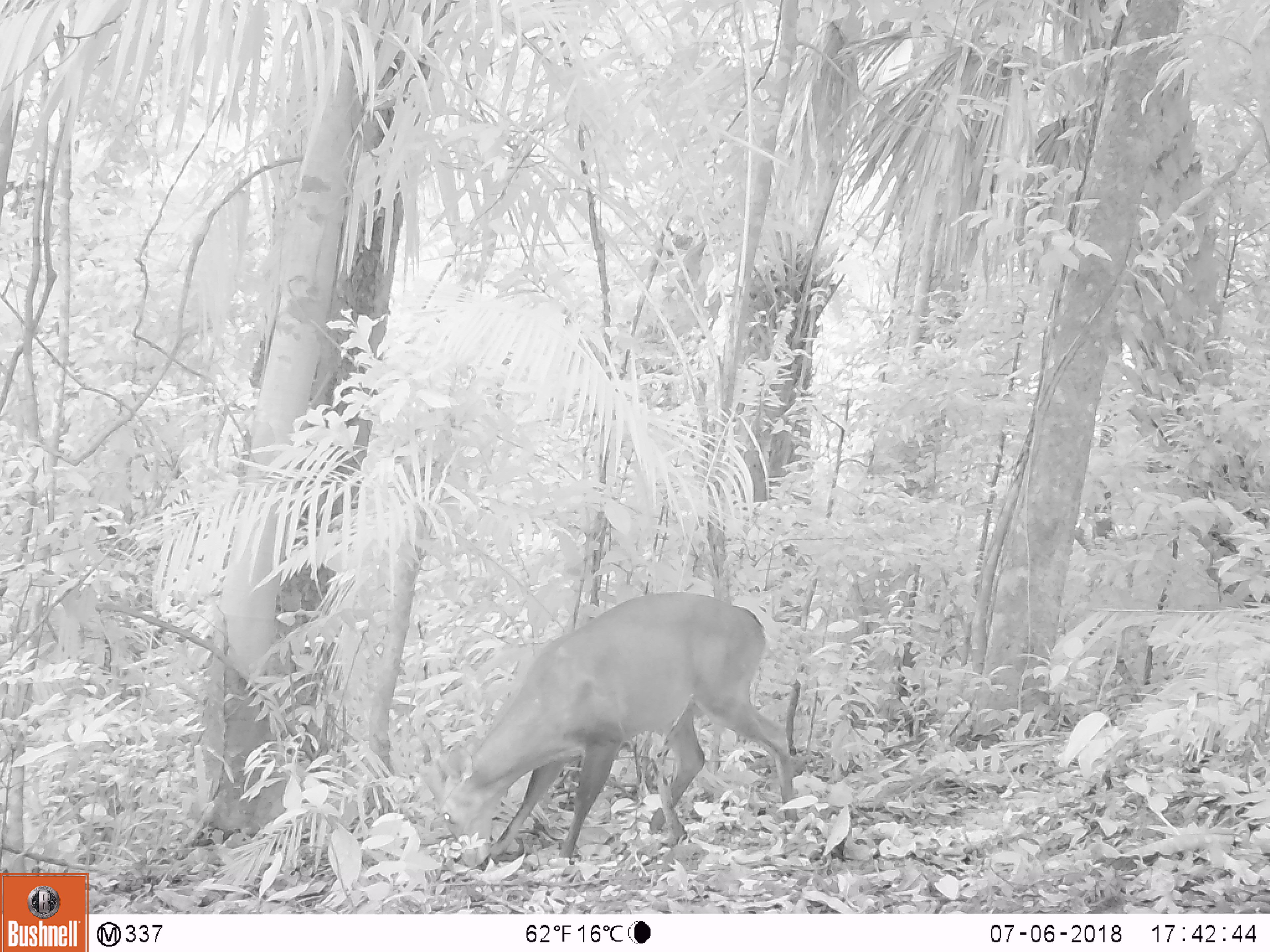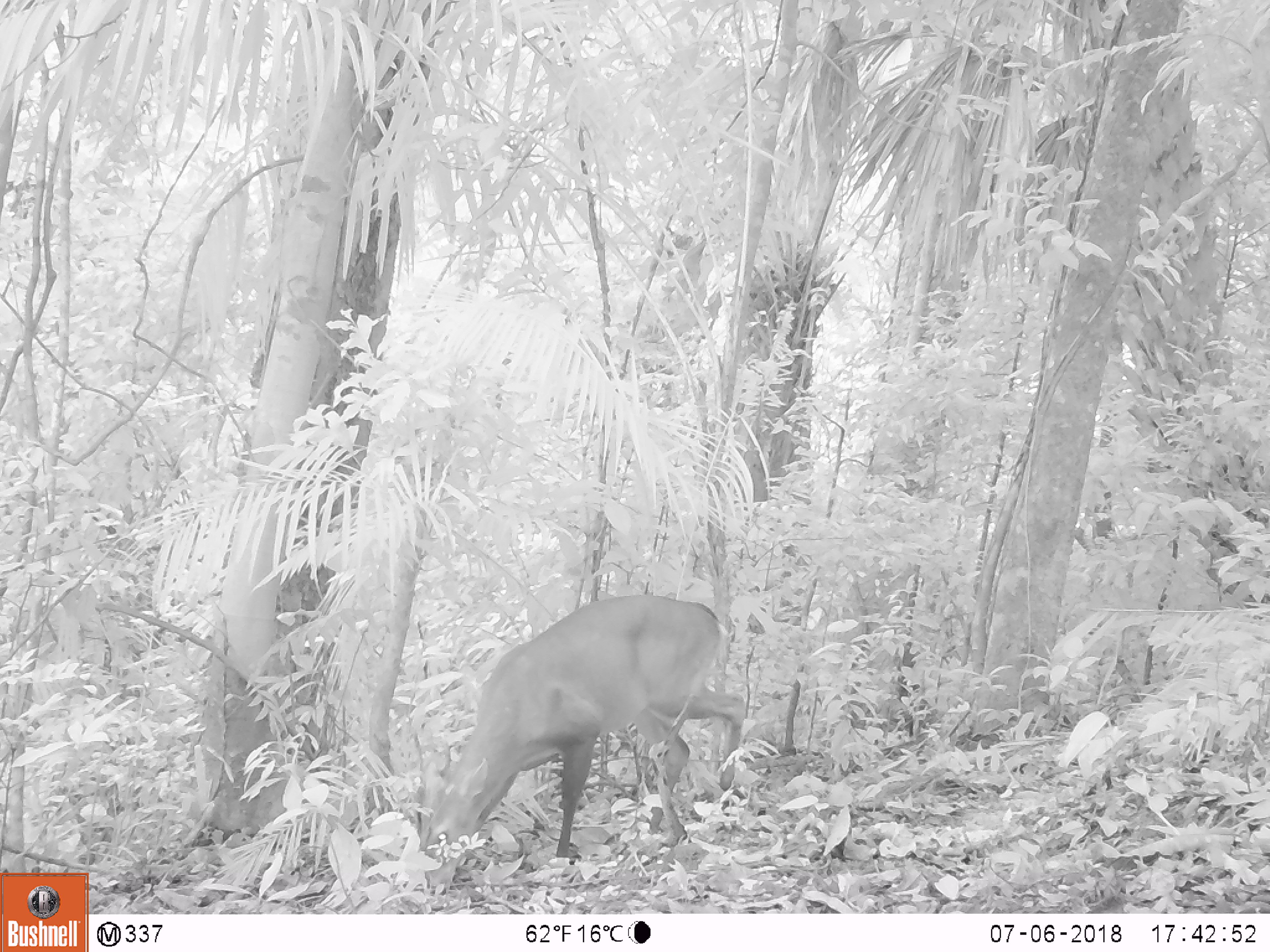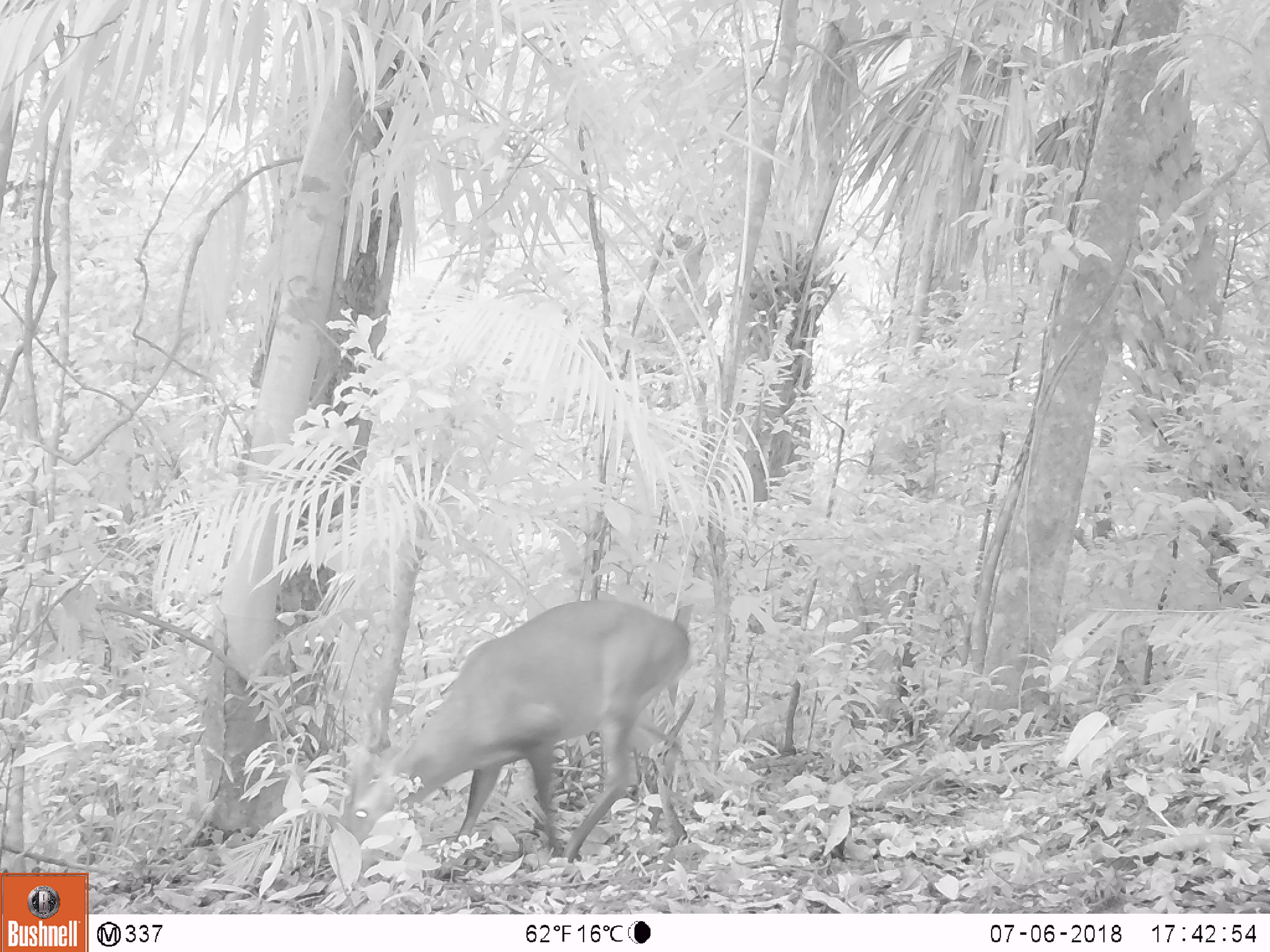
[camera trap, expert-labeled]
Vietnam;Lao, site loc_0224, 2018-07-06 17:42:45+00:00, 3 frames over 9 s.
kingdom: Animalia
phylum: Chordata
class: Mammalia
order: Artiodactyla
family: Cervidae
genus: Muntiacus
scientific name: Muntiacus vuquangensis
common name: large-antlered muntjac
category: large antlered muntjac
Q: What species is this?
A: Large antlered muntjac (large-antlered muntjac) (Muntiacus vuquangensis).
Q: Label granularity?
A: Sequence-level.